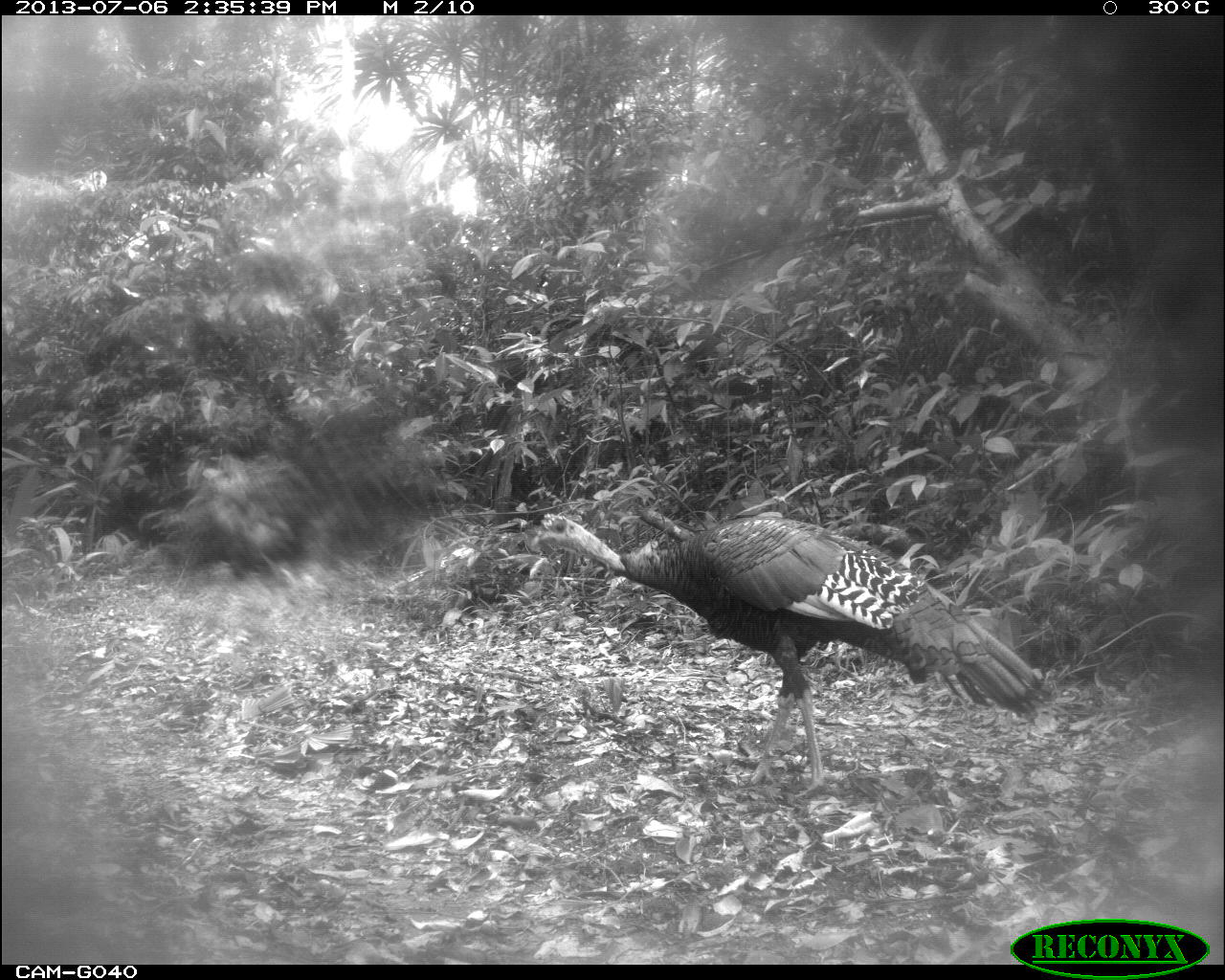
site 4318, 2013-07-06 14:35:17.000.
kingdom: Animalia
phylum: Chordata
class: Aves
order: Galliformes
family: Phasianidae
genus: Meleagris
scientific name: Meleagris ocellata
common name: ocellated turkey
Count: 1.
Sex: male.